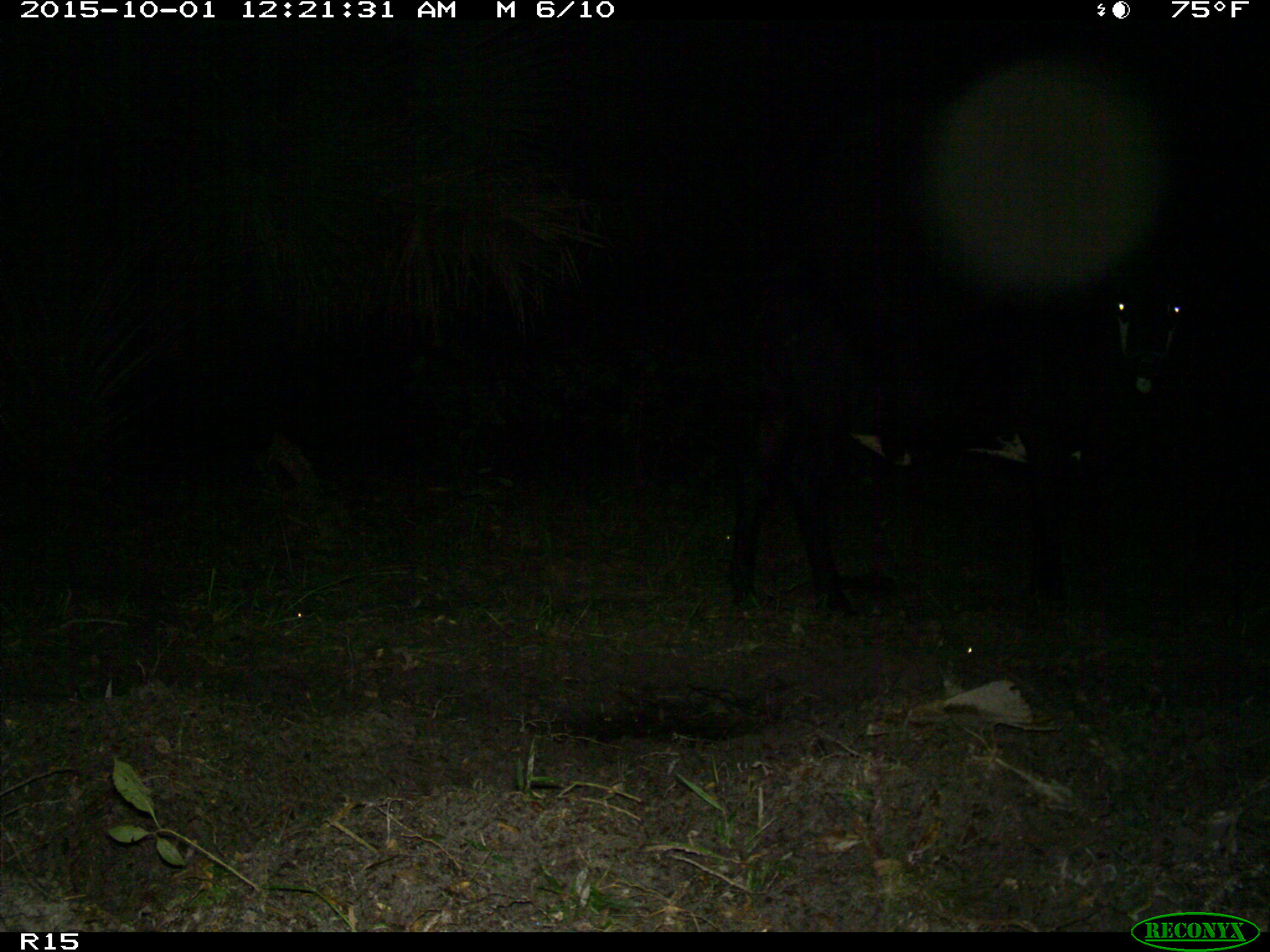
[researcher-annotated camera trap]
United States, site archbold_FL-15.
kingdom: Animalia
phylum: Chordata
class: Mammalia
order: Artiodactyla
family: Bovidae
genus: Bos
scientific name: Bos taurus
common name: domestic cow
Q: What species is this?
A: Bos taurus (domestic cow).